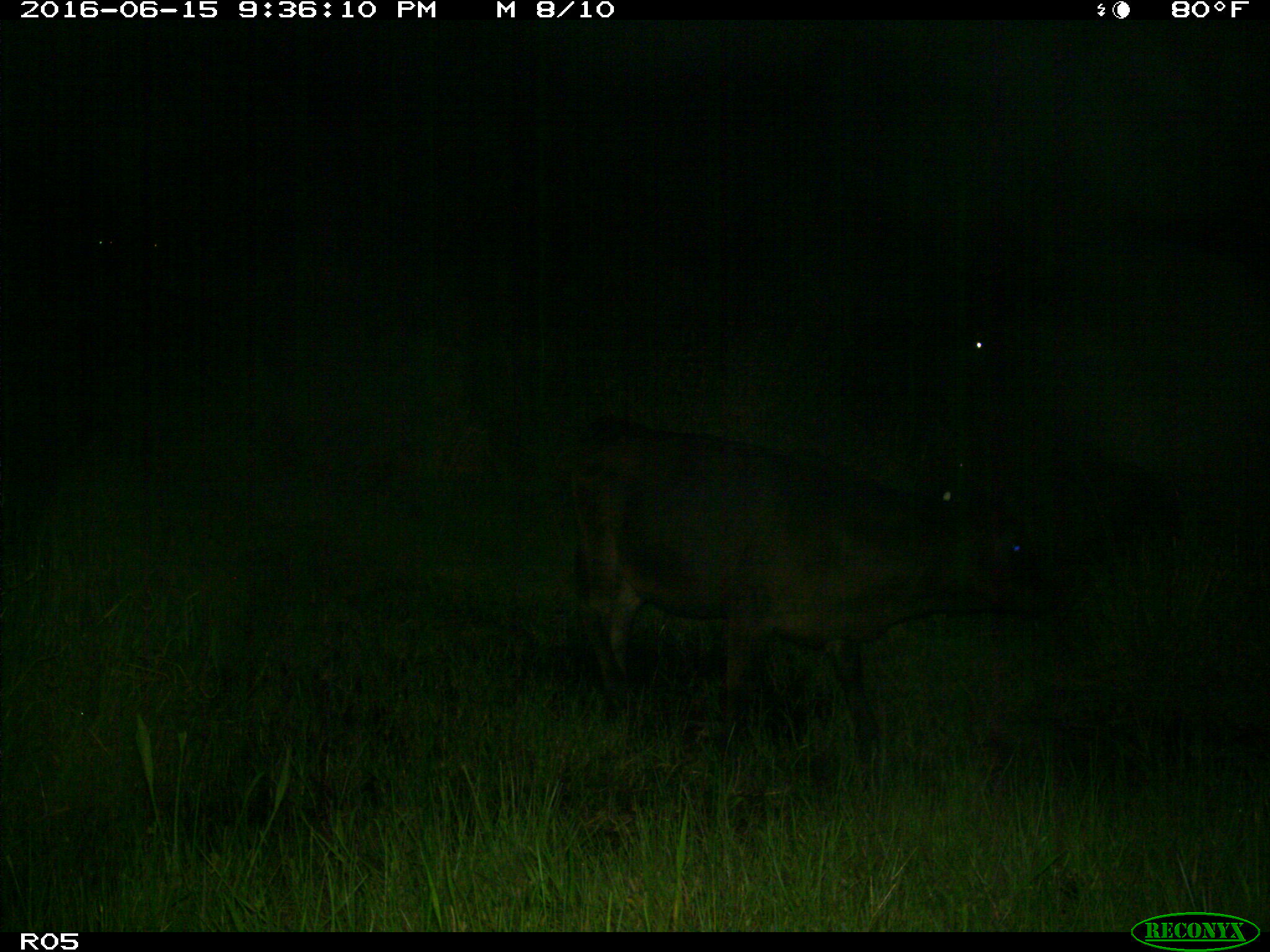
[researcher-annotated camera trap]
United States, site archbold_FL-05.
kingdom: Animalia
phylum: Chordata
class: Mammalia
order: Artiodactyla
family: Bovidae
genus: Bos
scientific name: Bos taurus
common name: domestic cow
Bos taurus (domestic cow).